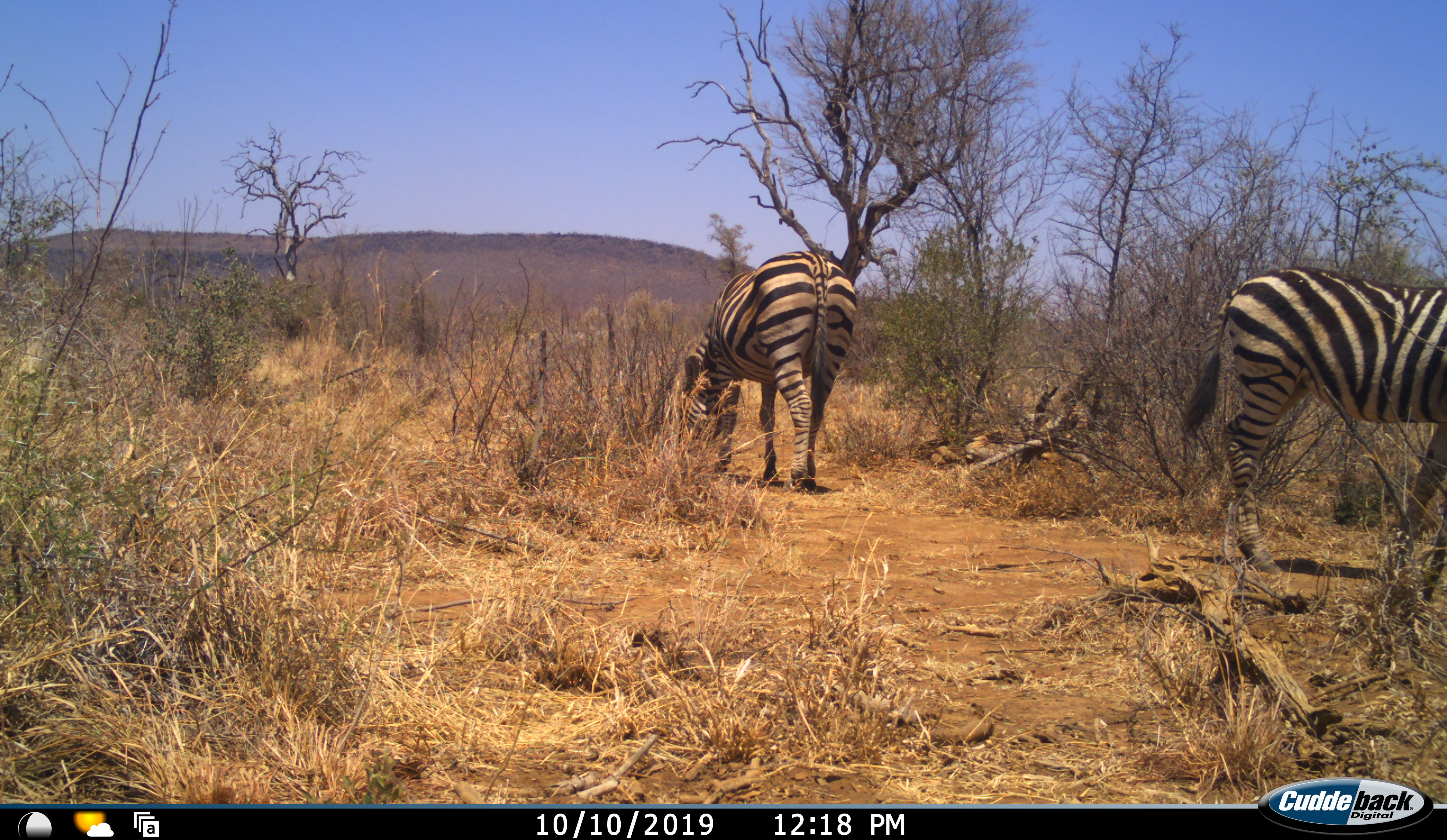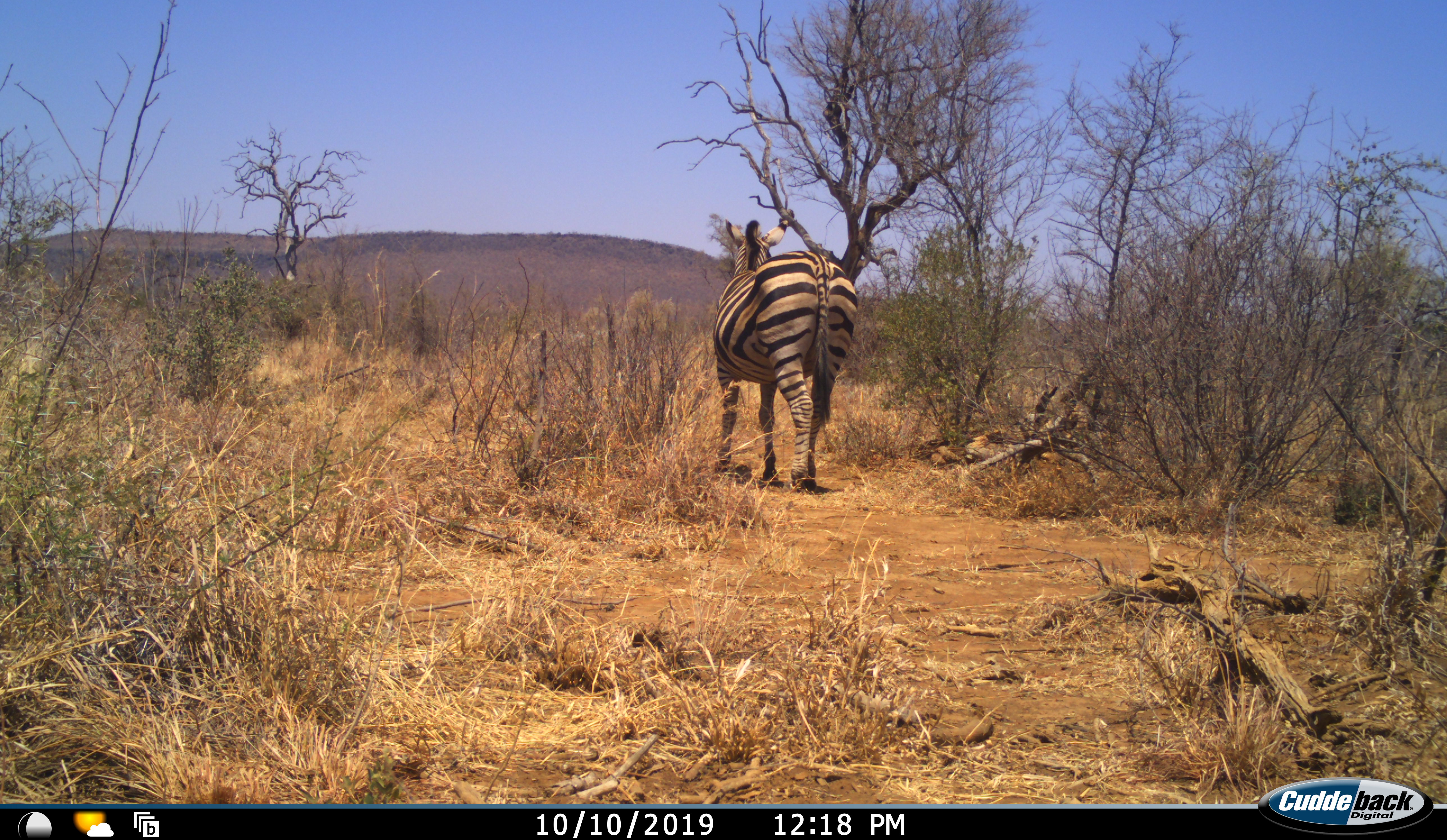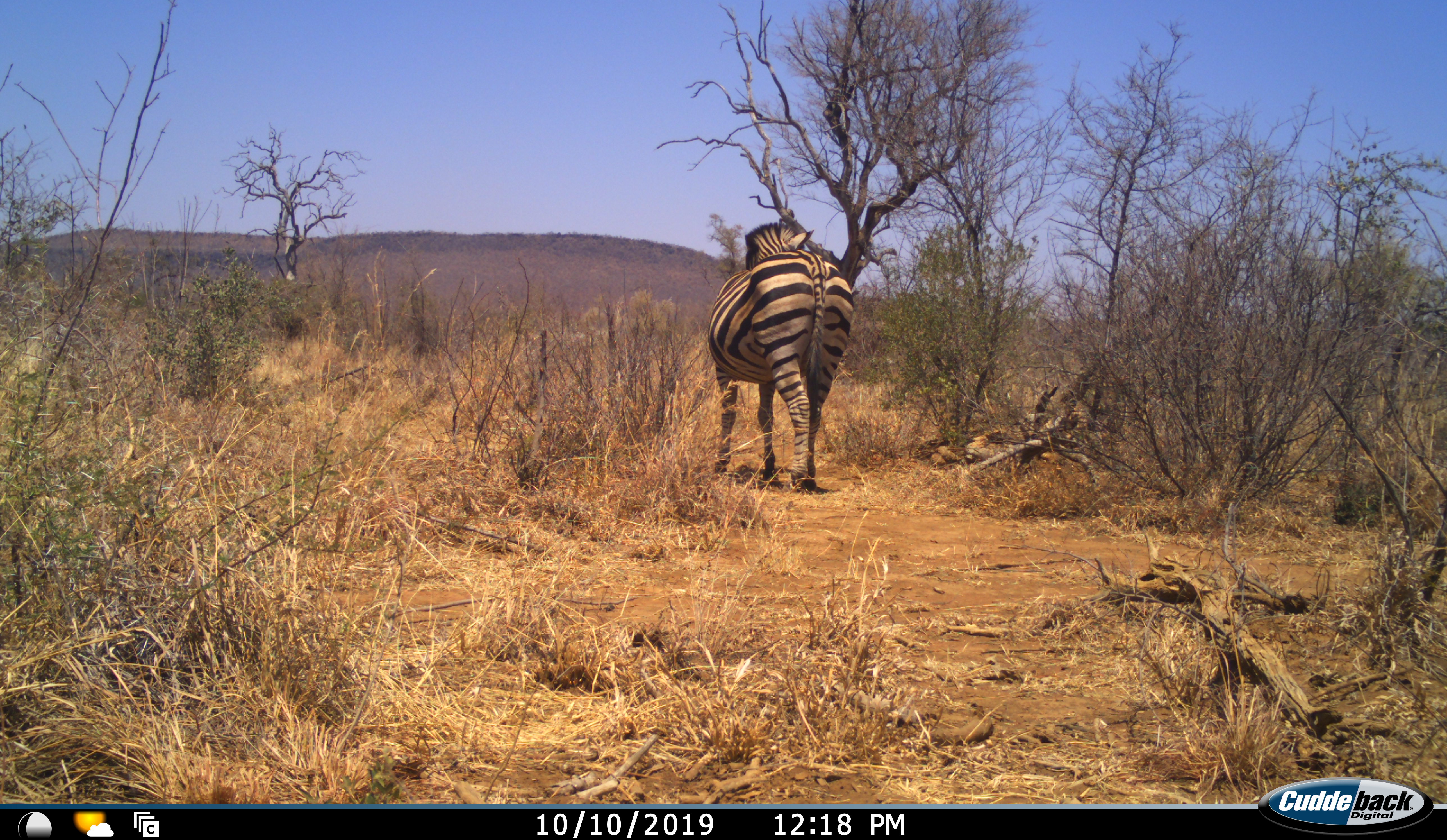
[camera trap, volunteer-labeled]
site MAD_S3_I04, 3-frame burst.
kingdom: Animalia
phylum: Chordata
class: Mammalia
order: Perissodactyla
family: Equidae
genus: Equus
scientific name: Equus quagga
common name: plains zebra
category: zebraplains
Zebraplains (plains zebra) (Equus quagga), count 2. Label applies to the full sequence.